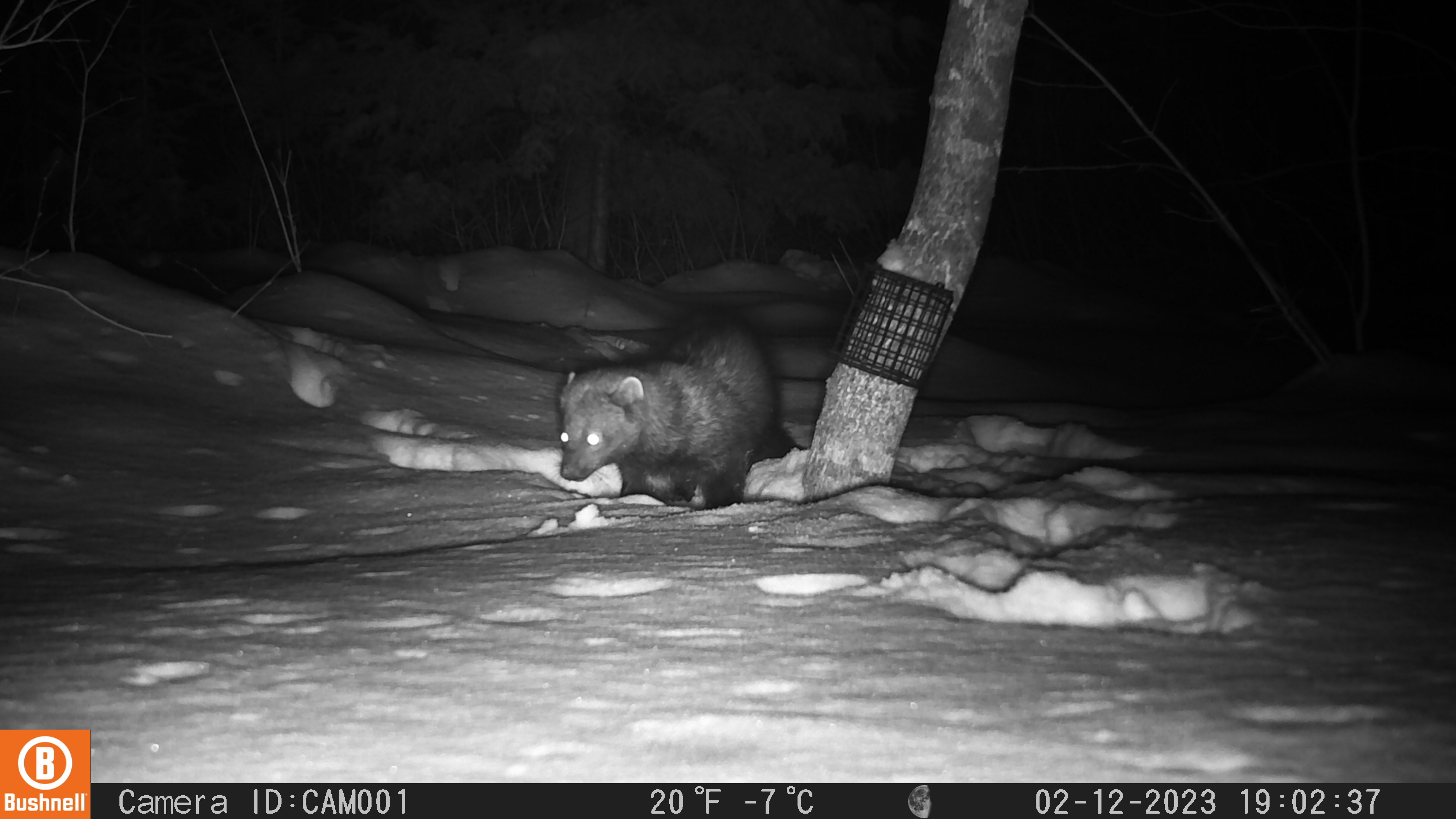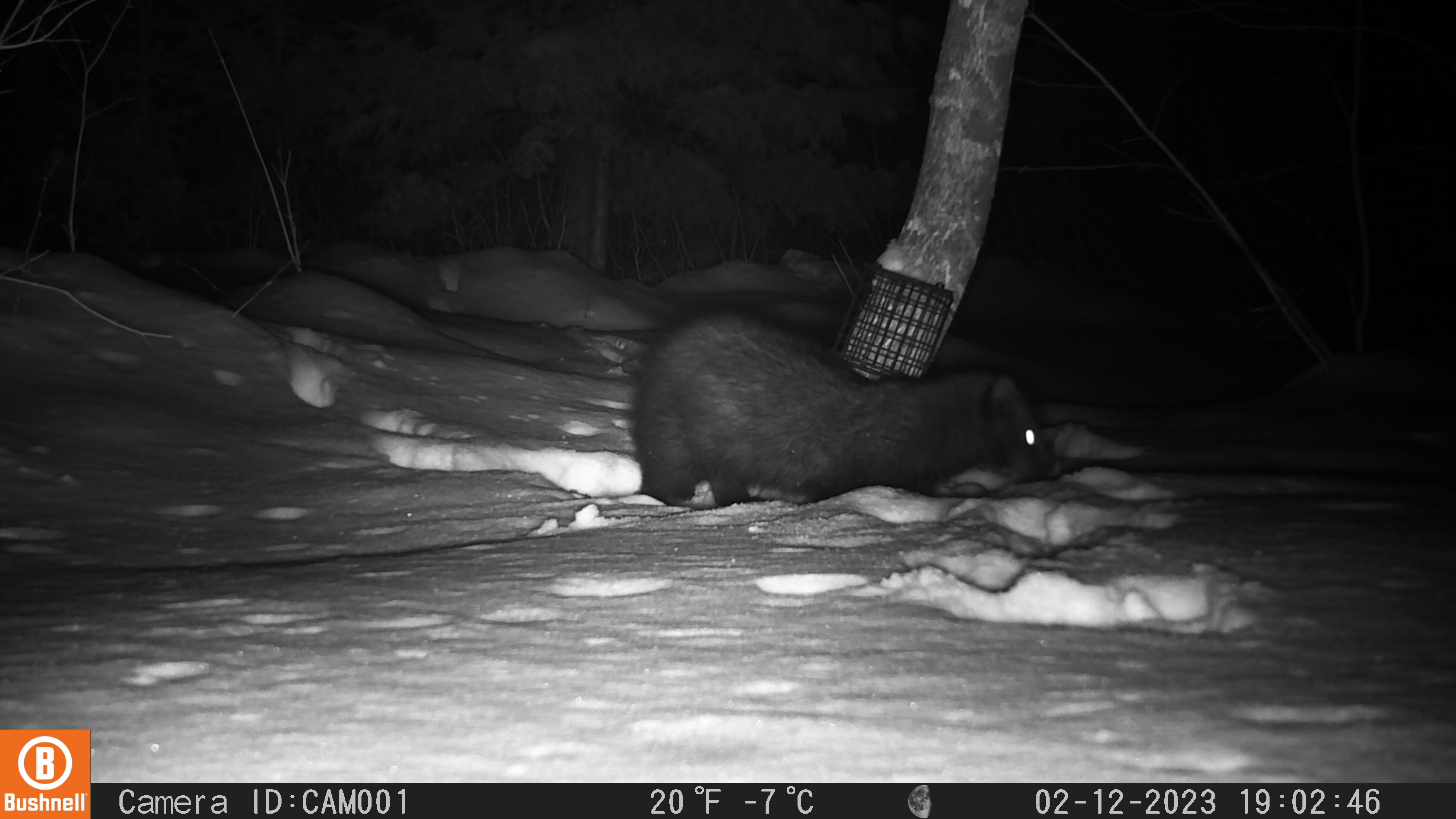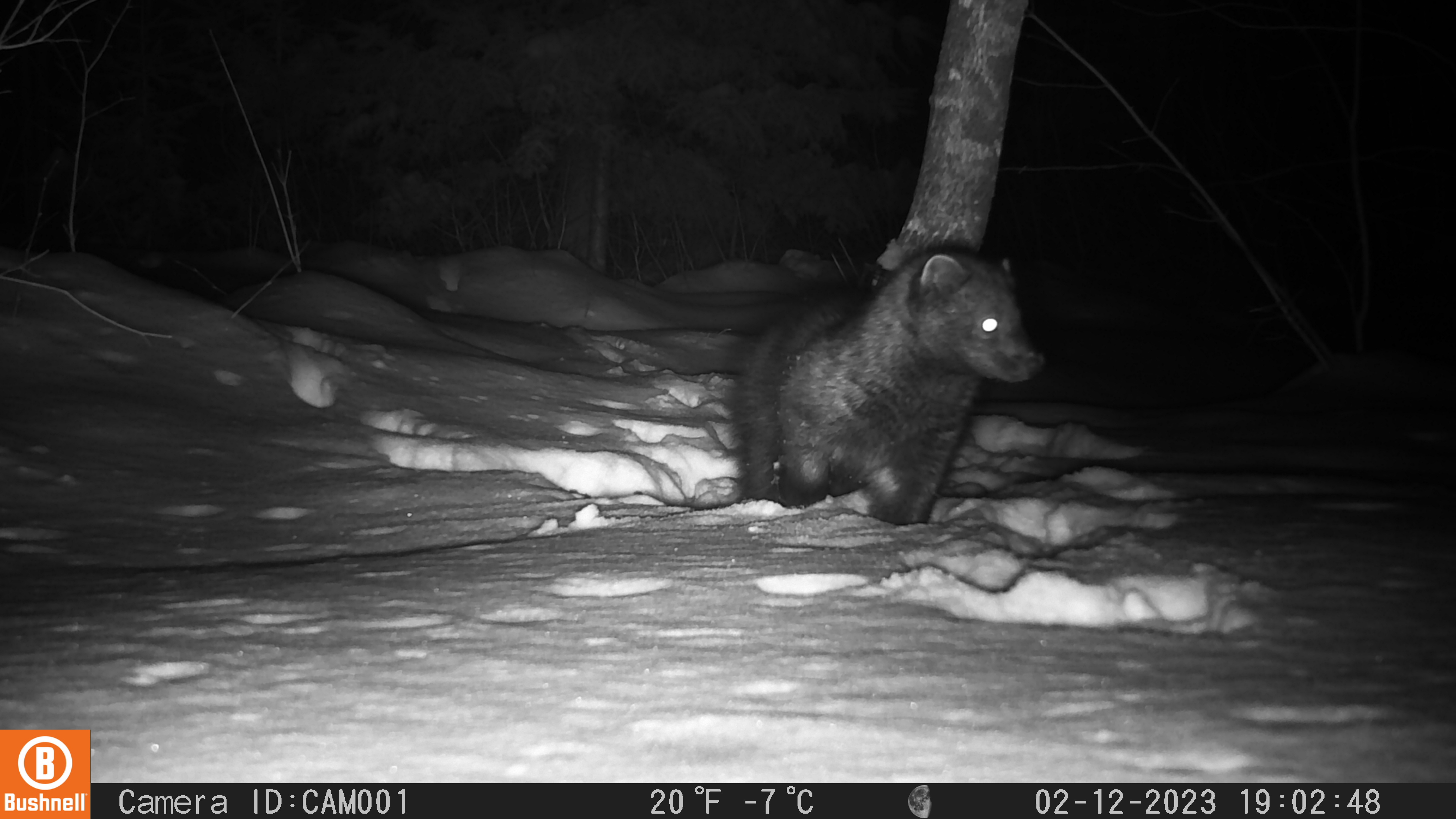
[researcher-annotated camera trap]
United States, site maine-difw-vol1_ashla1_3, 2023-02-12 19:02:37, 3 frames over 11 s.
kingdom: Animalia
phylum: Chordata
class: Mammalia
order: Carnivora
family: Mustelidae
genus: Pekania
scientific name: Pekania pennanti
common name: fisher